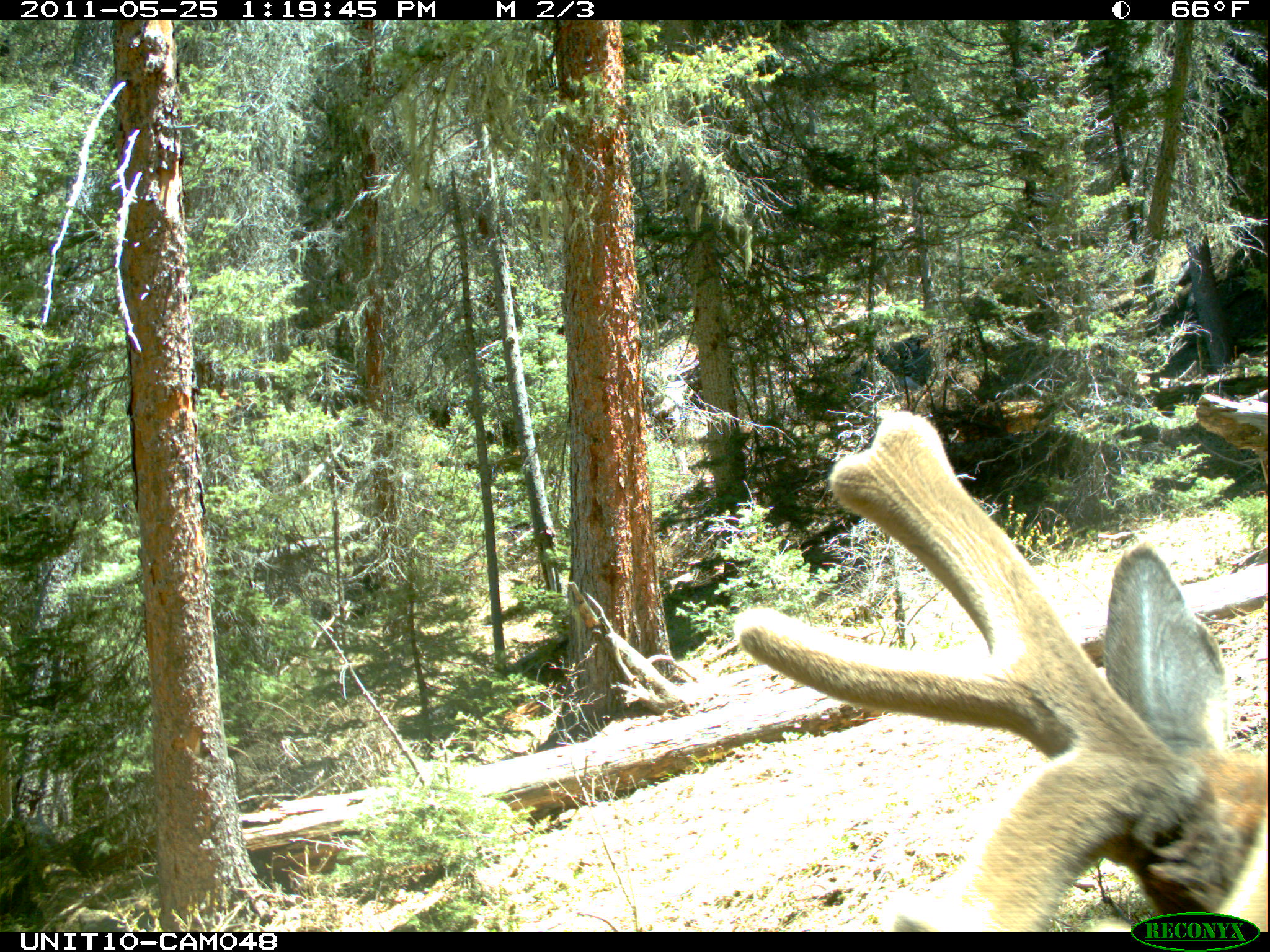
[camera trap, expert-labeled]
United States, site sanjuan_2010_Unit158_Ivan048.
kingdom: Animalia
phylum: Chordata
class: Mammalia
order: Artiodactyla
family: Cervidae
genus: Cervus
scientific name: Cervus elaphus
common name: red deer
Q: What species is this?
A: Cervus elaphus (red deer).